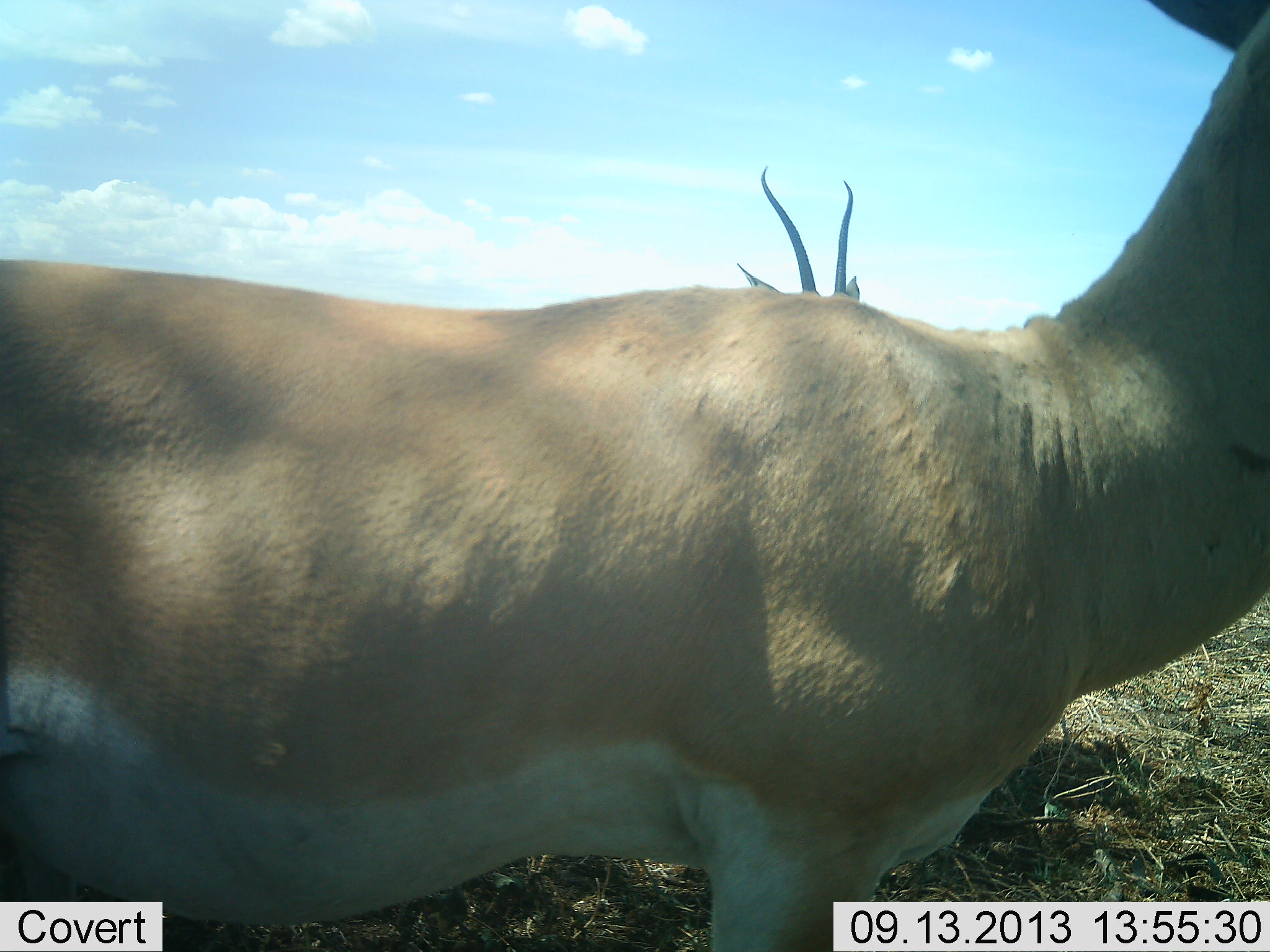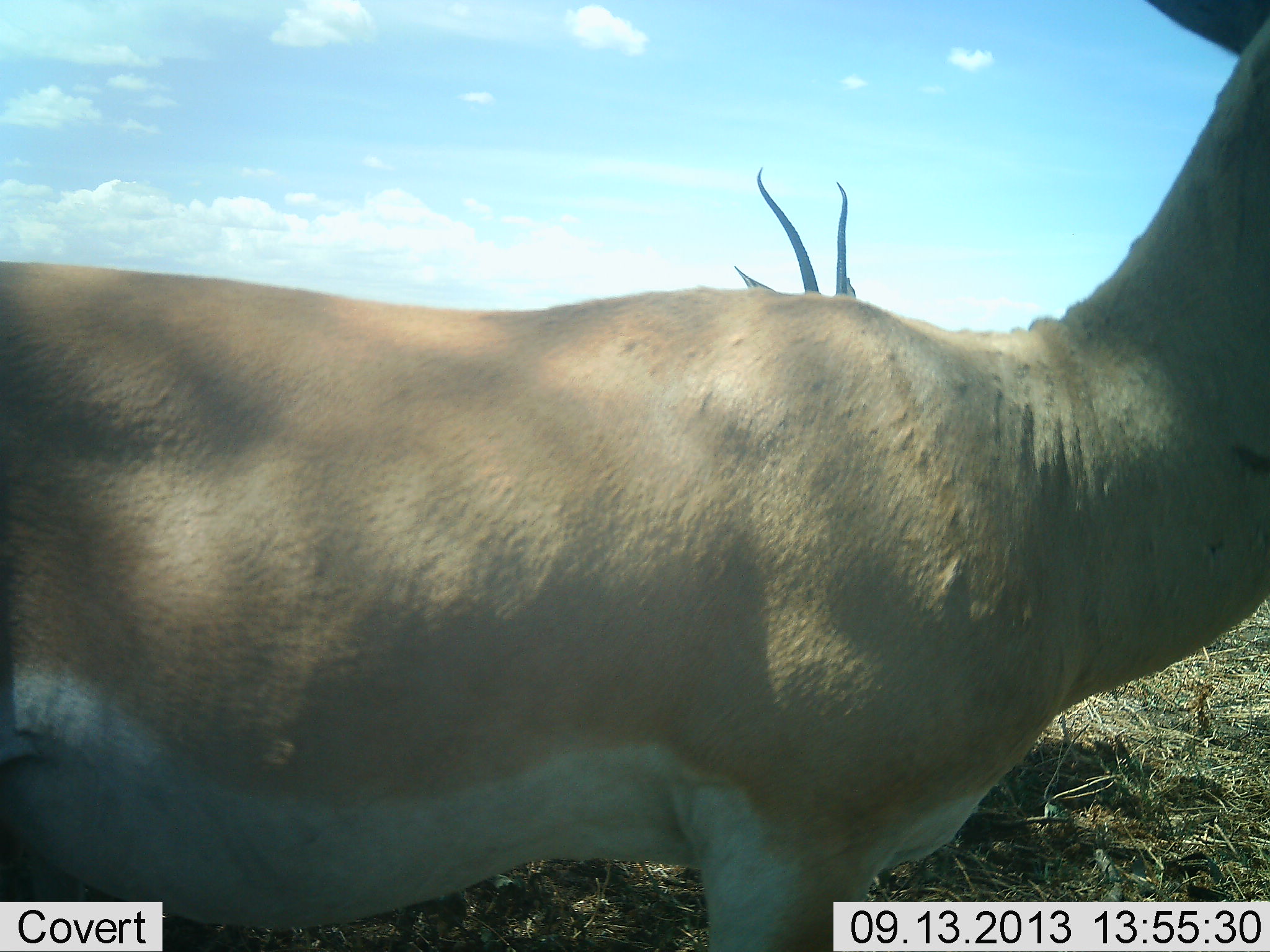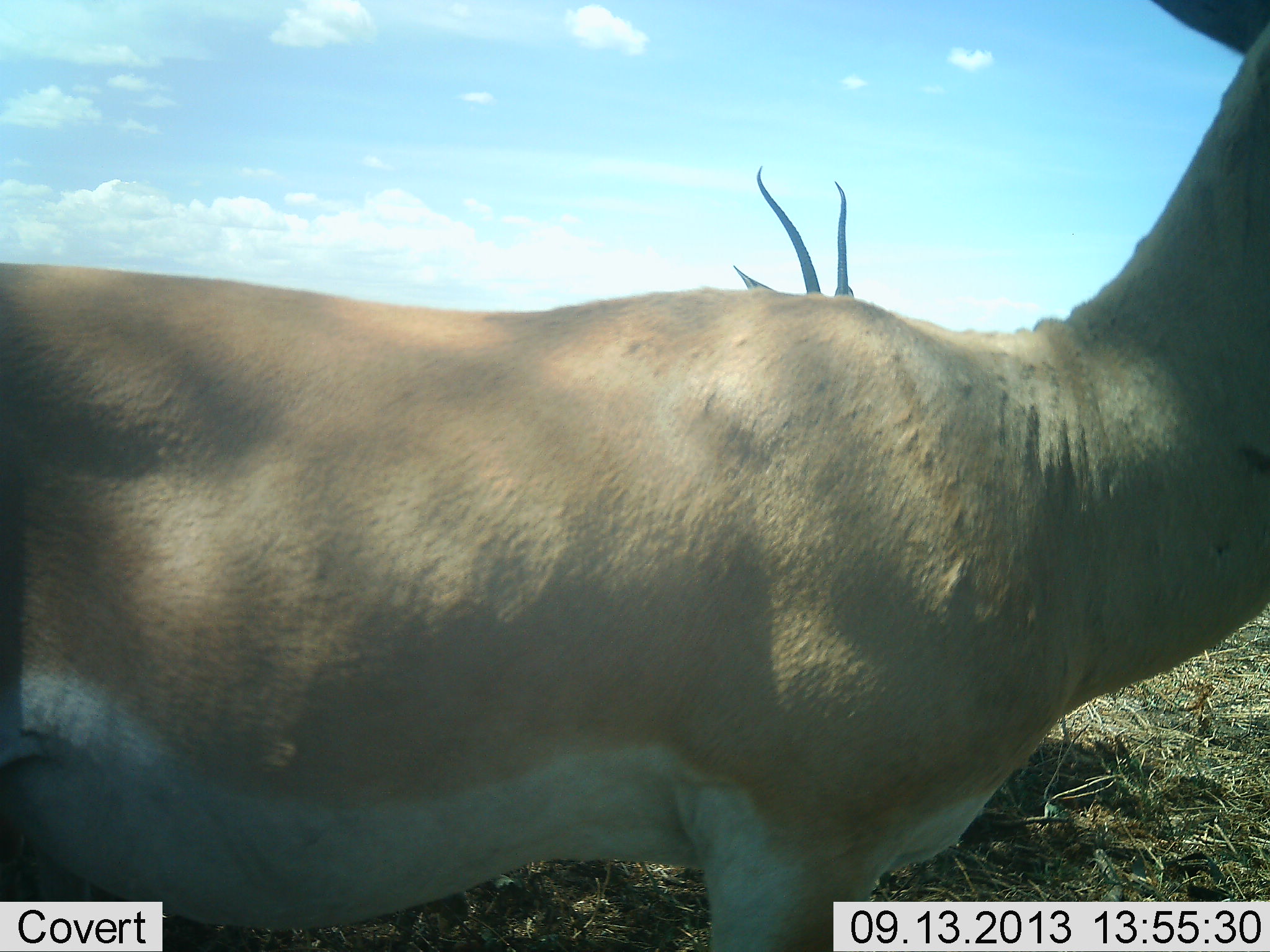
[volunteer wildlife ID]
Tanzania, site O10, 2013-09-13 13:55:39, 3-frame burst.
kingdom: Animalia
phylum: Chordata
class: Mammalia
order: Artiodactyla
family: Bovidae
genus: Nanger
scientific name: Nanger granti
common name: grant's gazelle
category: gazellegrants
Gazellegrants (grant's gazelle) (Nanger granti), count 2. Behavior (volunteer vote fractions): standing 100%, resting 0%, moving 10%, interacting 0%. Young present (vote fraction): 0%. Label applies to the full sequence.